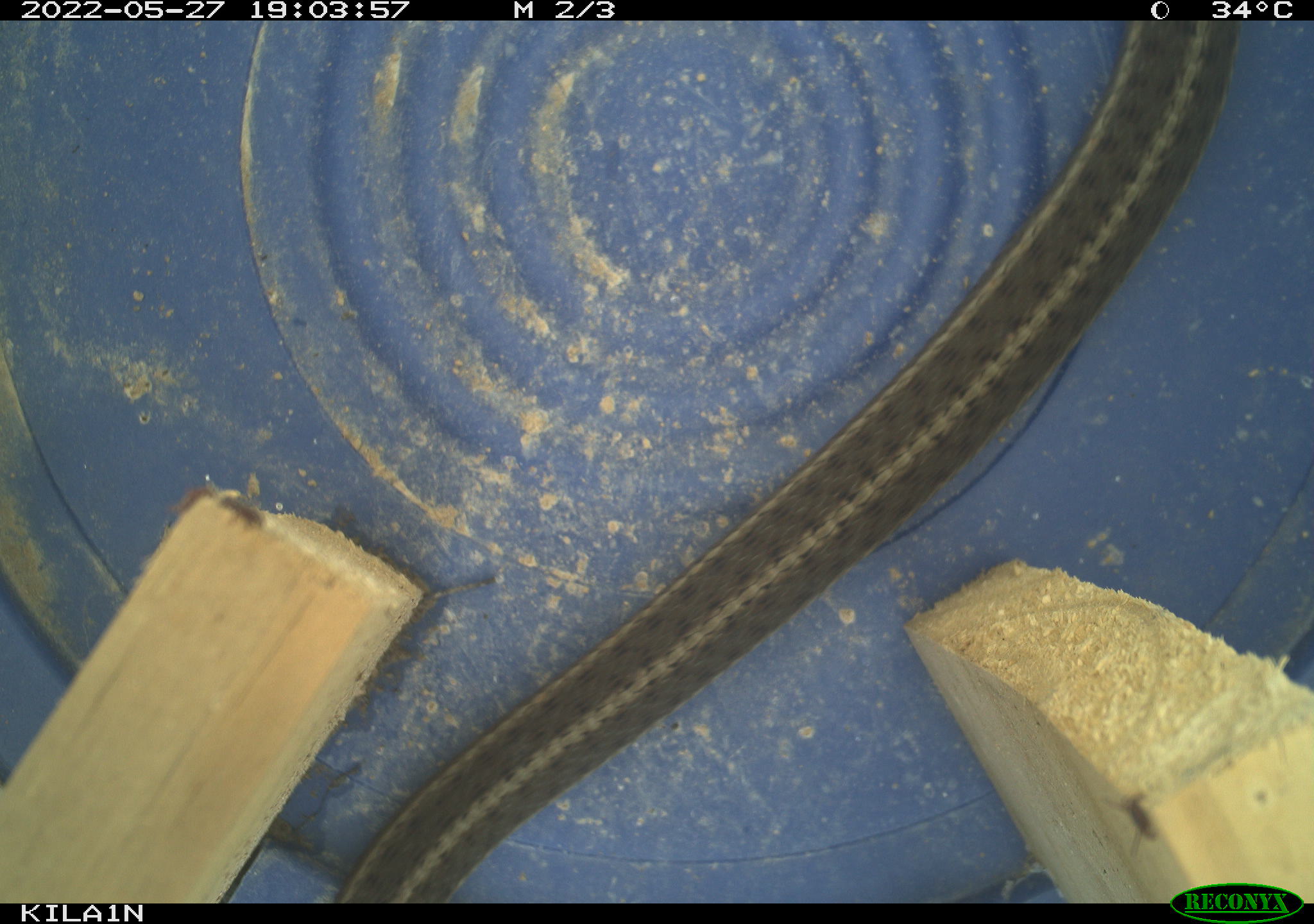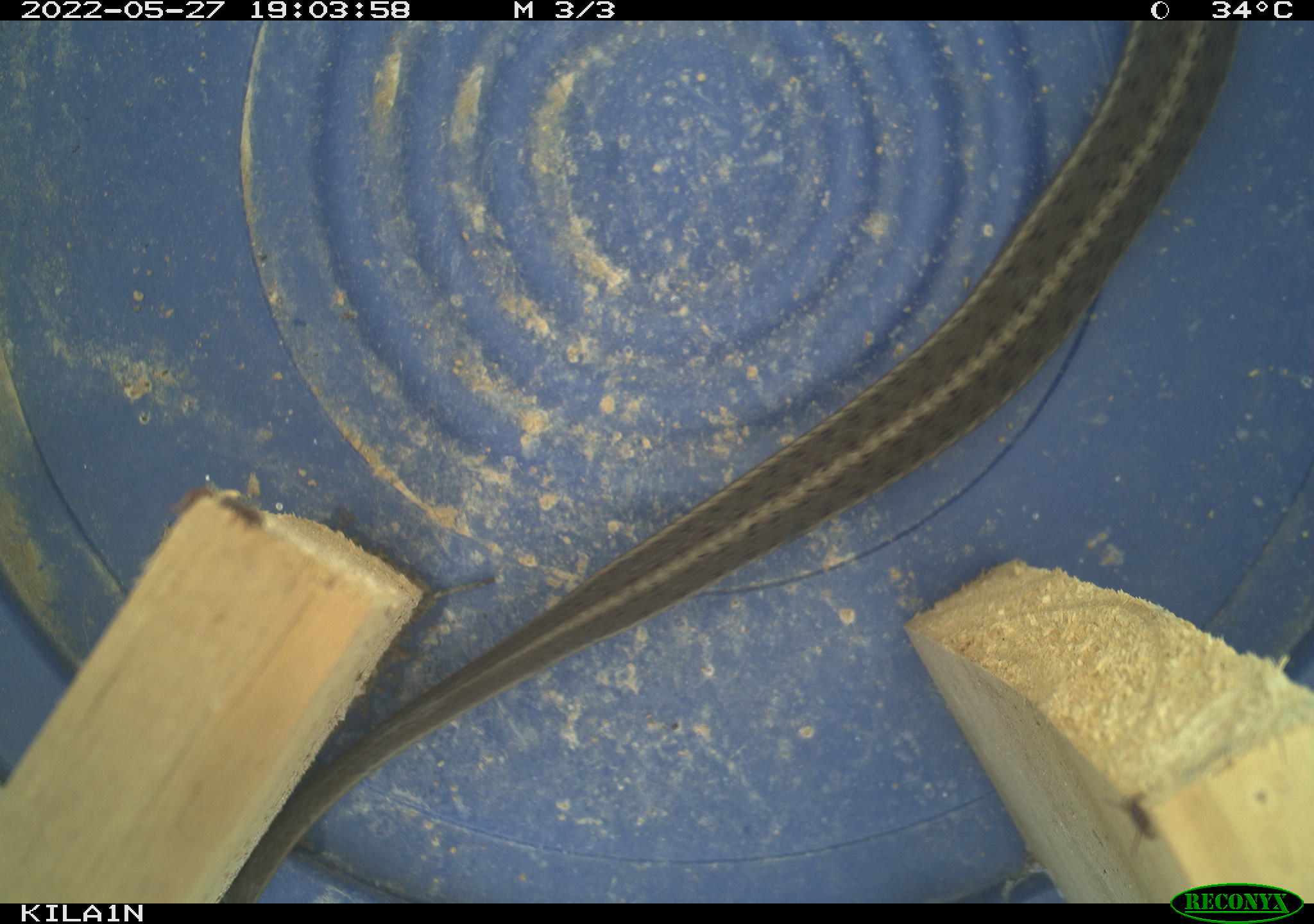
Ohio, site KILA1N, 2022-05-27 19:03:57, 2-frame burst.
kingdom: Animalia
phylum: Chordata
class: Reptilia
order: Squamata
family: Colubridae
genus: Thamnophis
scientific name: Thamnophis sirtalis sirtalis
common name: eastern gartersnake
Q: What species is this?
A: Eastern gartersnake (Thamnophis sirtalis sirtalis).